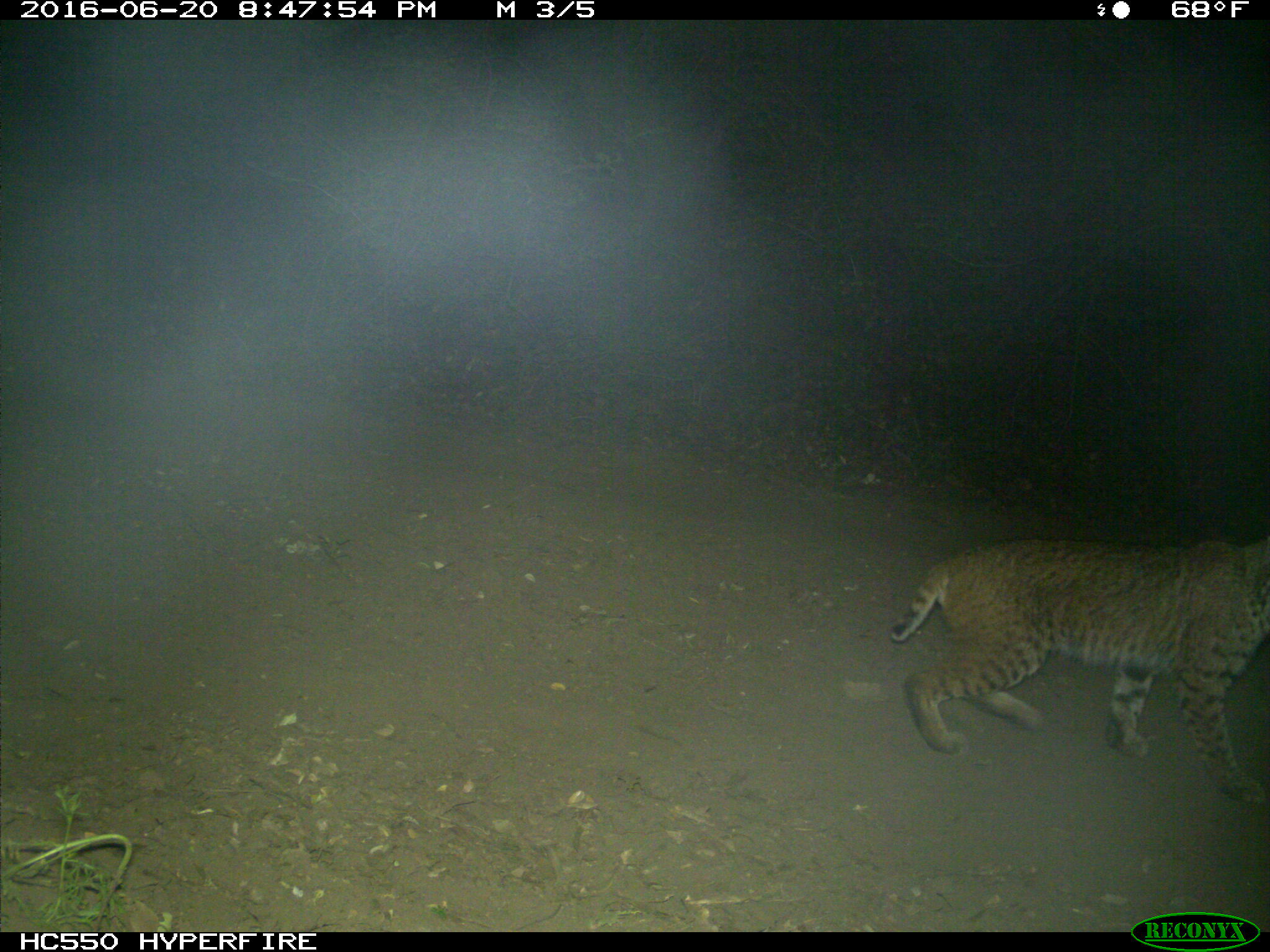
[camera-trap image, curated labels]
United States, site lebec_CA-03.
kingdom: Animalia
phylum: Chordata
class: Mammalia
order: Carnivora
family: Felidae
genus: Lynx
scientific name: Lynx rufus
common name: bobcat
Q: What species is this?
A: Lynx rufus (bobcat).